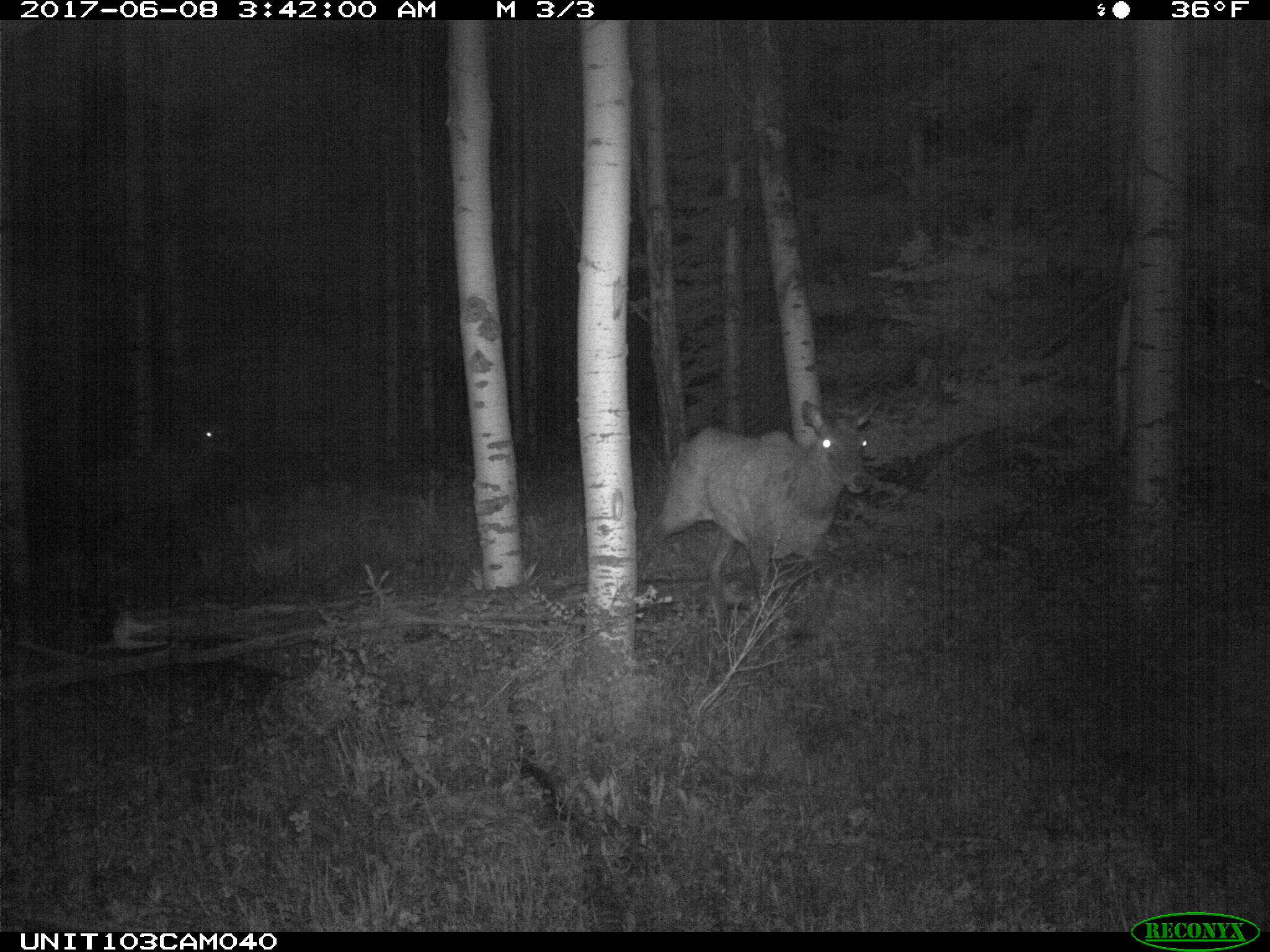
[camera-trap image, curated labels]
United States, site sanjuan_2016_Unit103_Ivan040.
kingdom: Animalia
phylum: Chordata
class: Mammalia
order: Artiodactyla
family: Cervidae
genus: Cervus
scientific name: Cervus elaphus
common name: red deer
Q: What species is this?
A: Cervus elaphus (red deer).